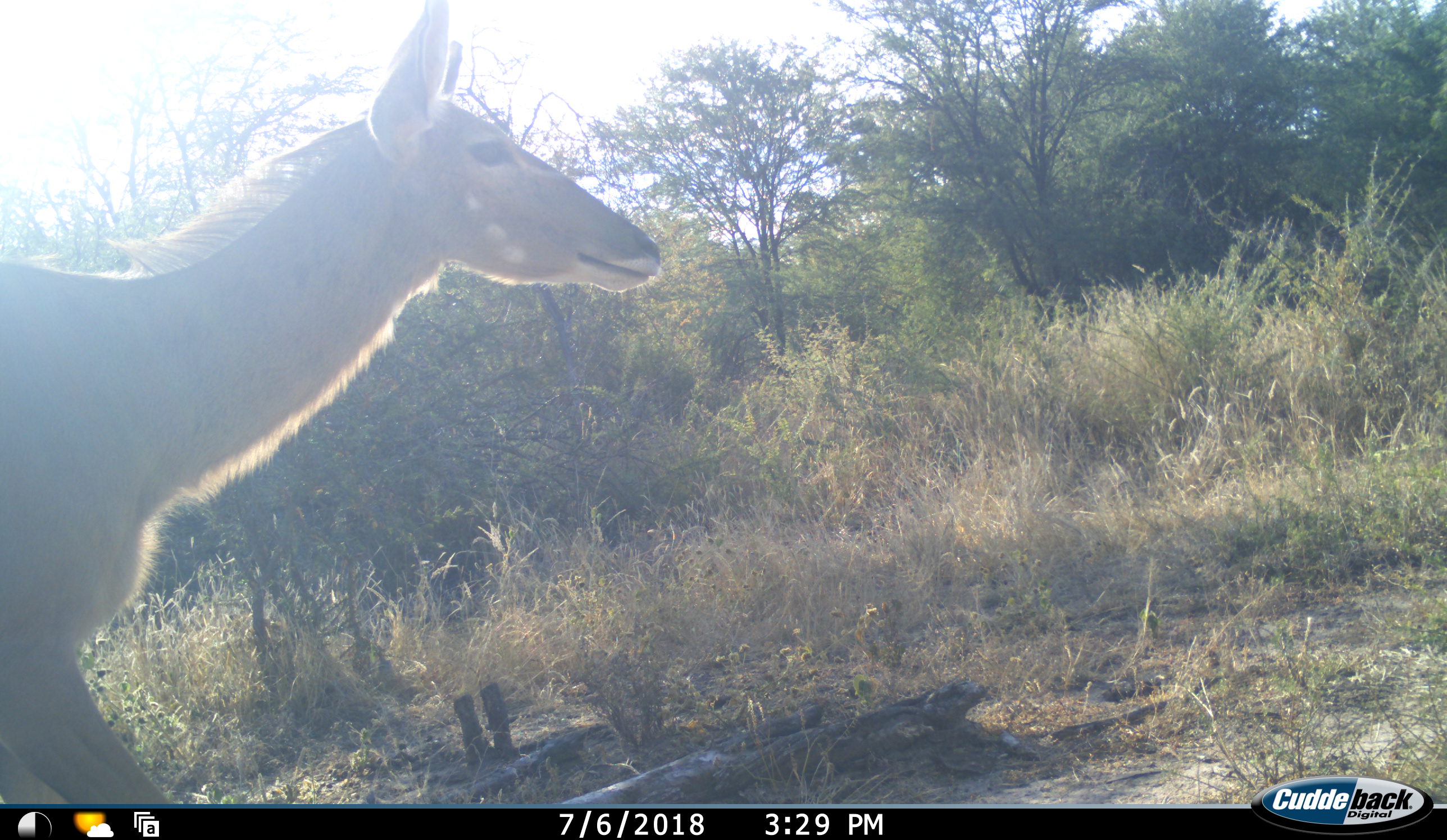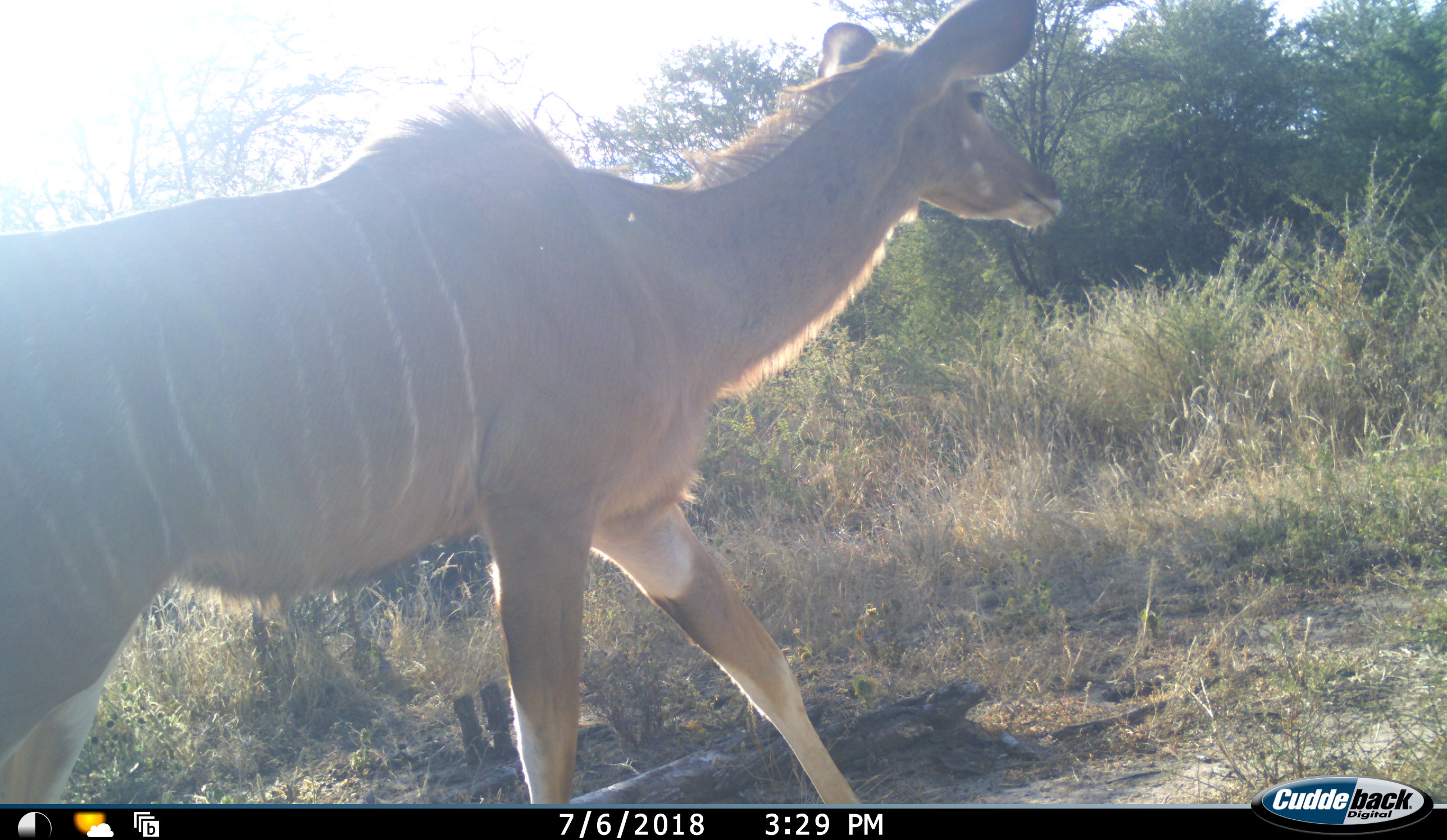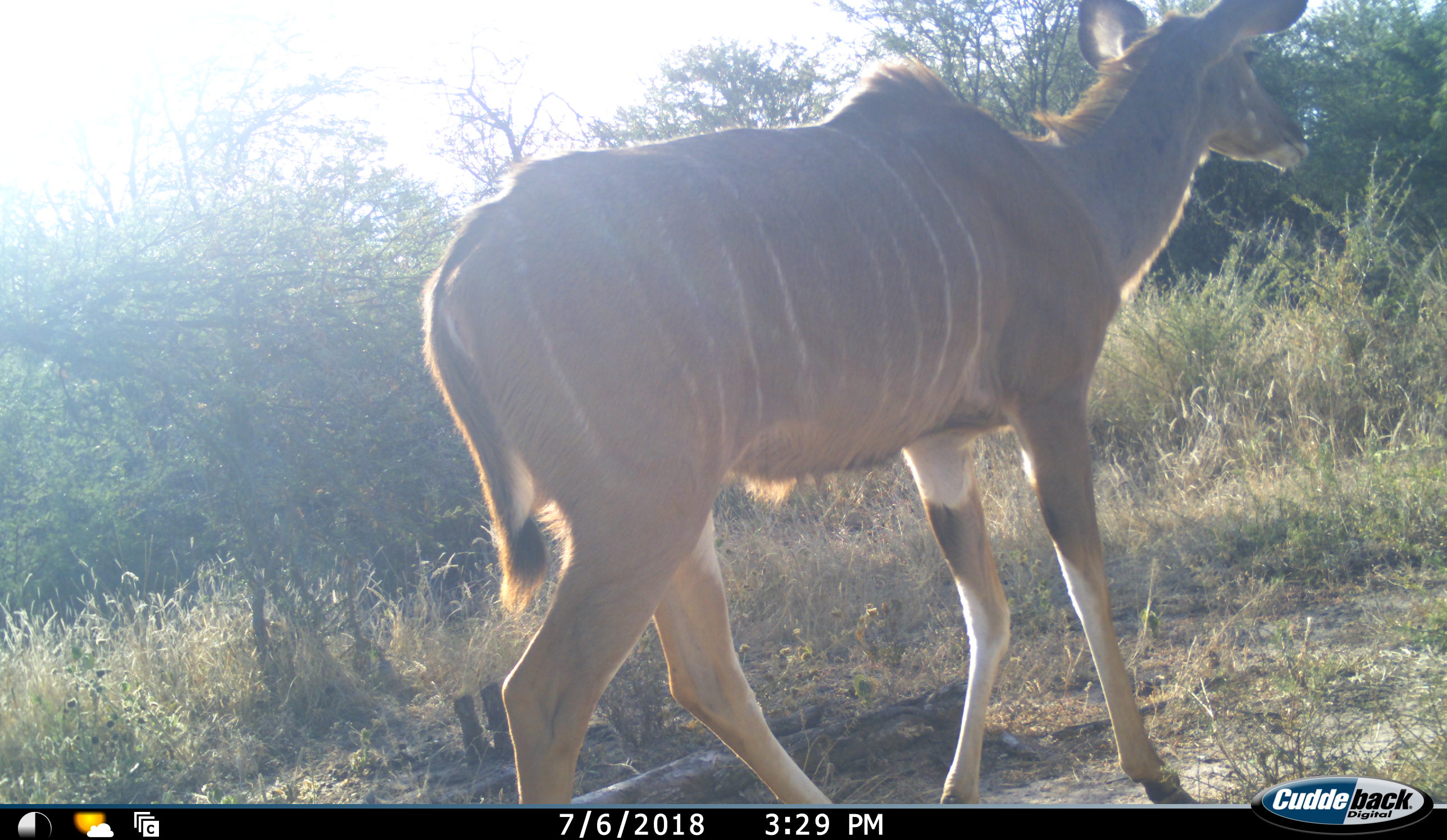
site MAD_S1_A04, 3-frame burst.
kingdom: Animalia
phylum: Chordata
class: Mammalia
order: Artiodactyla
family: Bovidae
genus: Tragelaphus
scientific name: Tragelaphus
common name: kudu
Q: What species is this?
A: Kudu (Tragelaphus).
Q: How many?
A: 1.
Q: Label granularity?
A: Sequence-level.